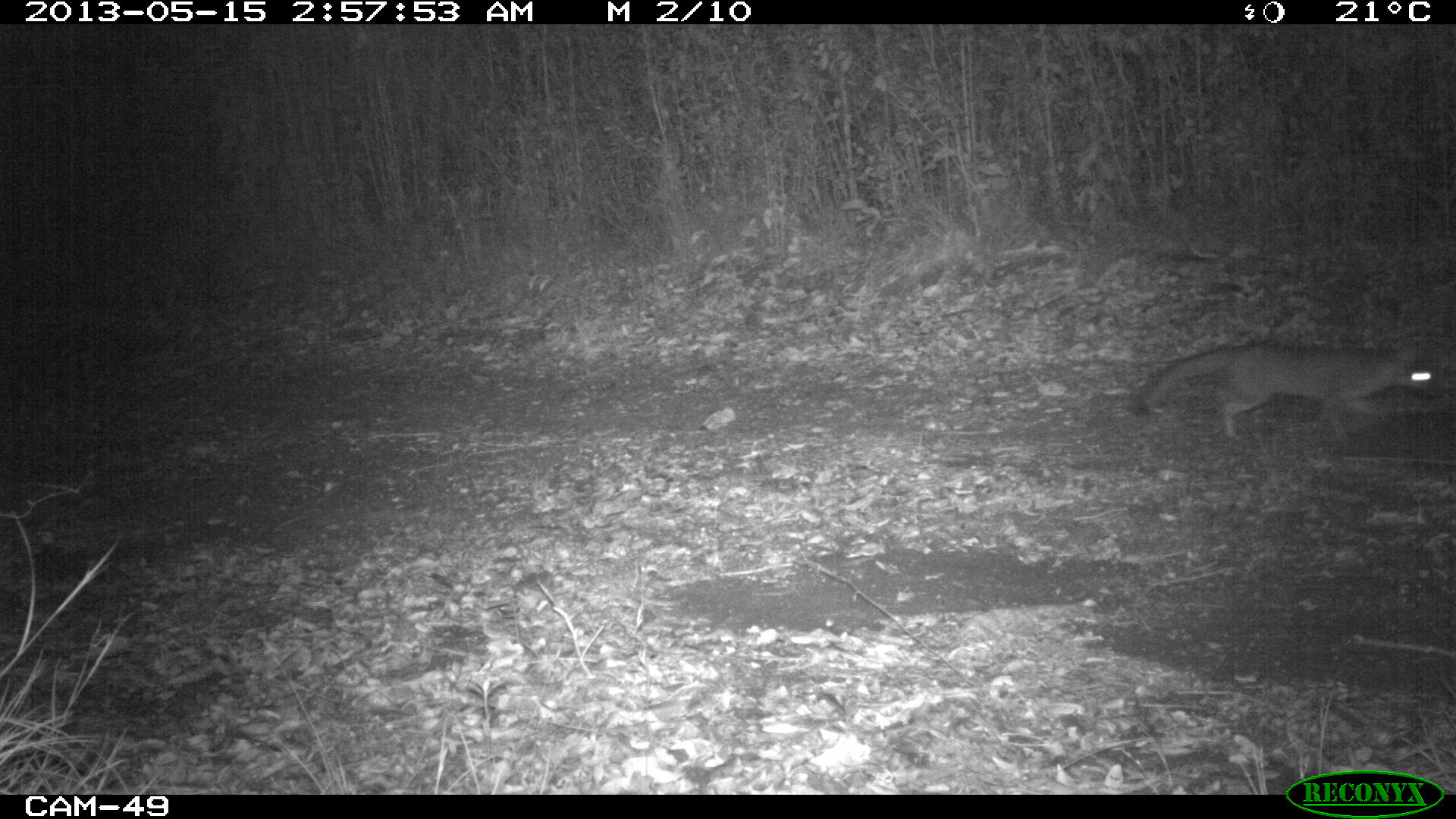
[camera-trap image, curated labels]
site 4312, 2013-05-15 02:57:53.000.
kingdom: Animalia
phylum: Chordata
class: Mammalia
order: Carnivora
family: Canidae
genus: Urocyon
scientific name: Urocyon cinereoargenteus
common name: gray fox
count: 1